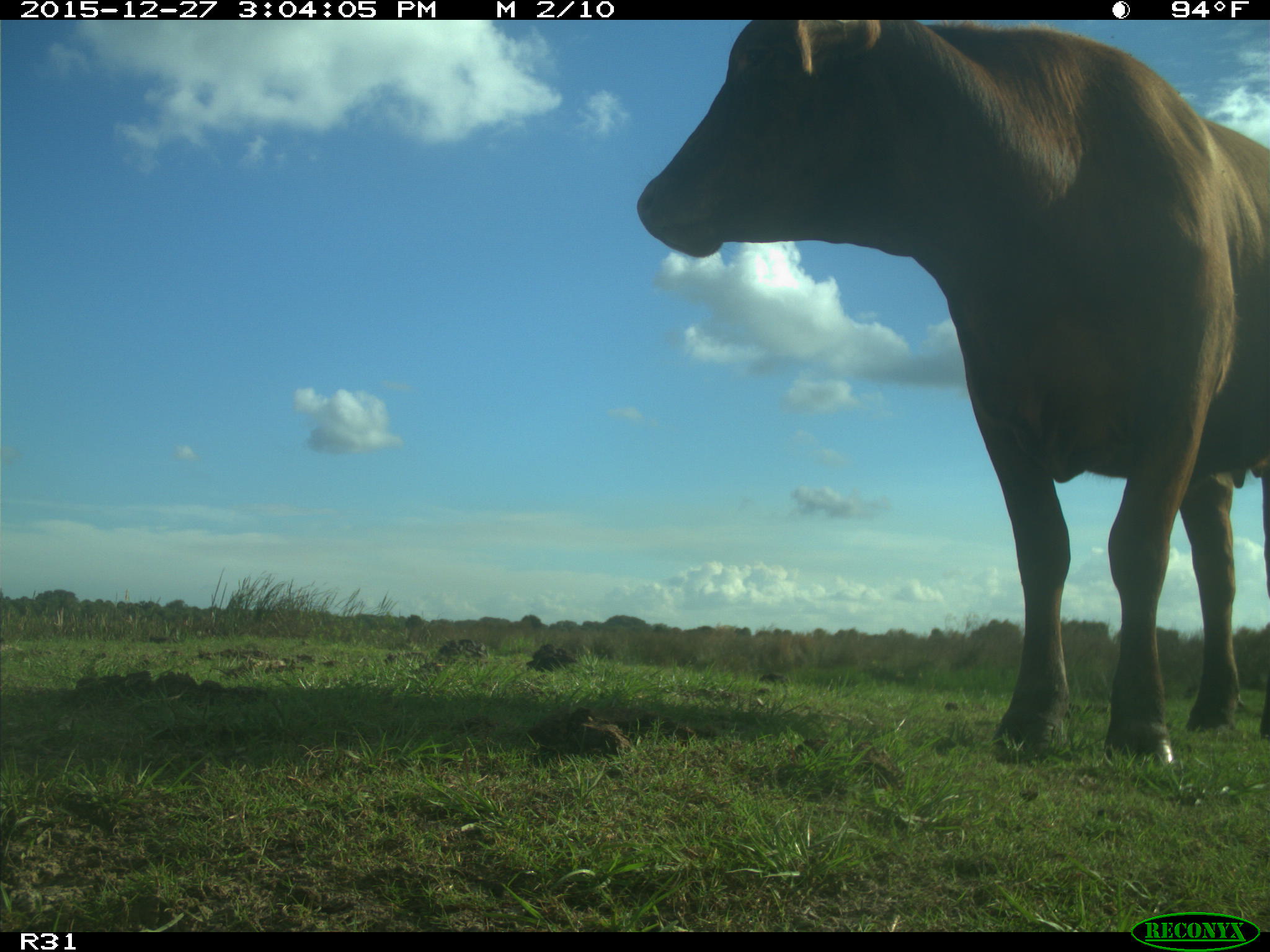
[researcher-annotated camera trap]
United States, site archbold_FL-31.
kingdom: Animalia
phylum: Chordata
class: Mammalia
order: Artiodactyla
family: Bovidae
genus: Bos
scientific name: Bos taurus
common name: domestic cow